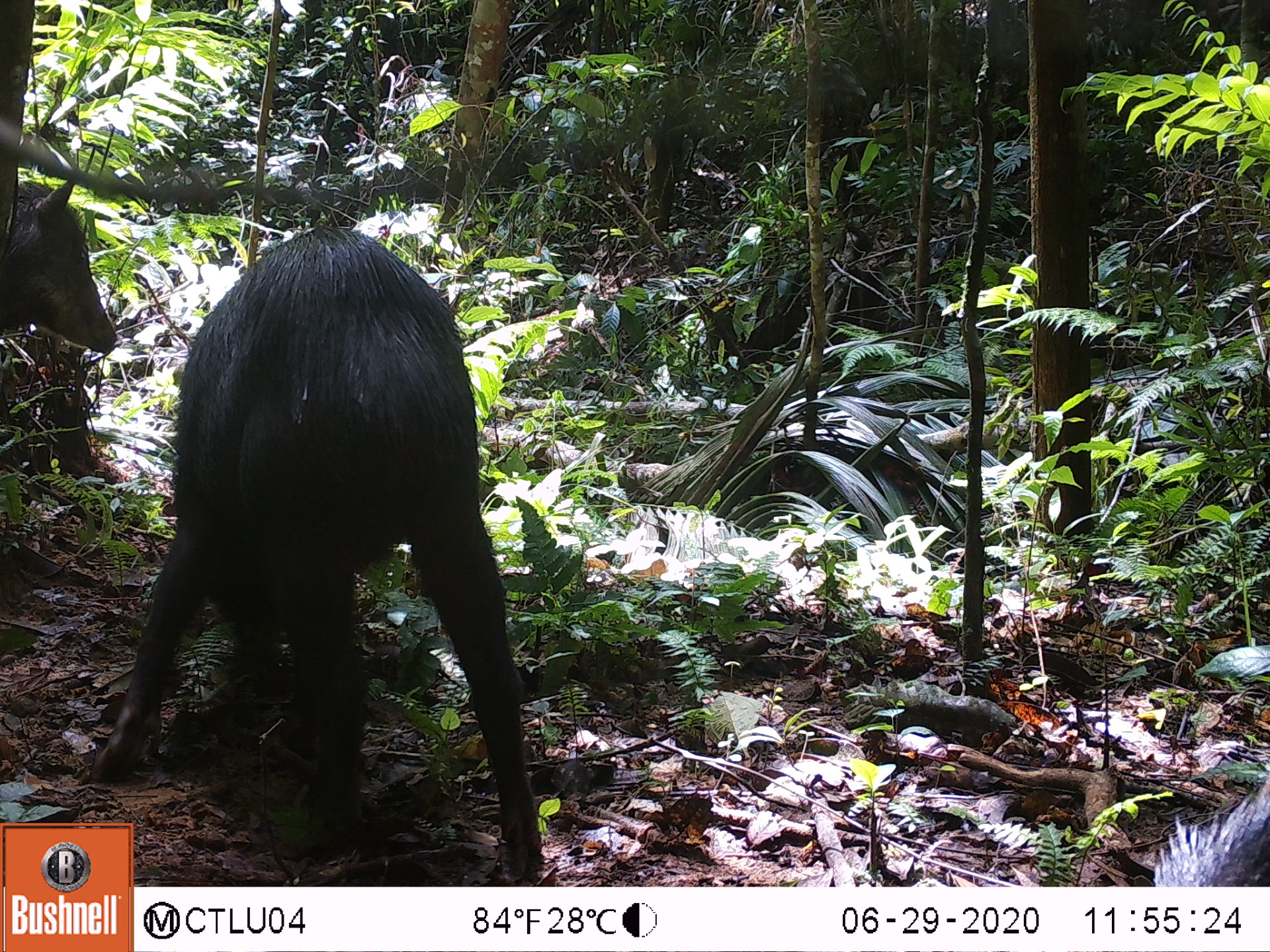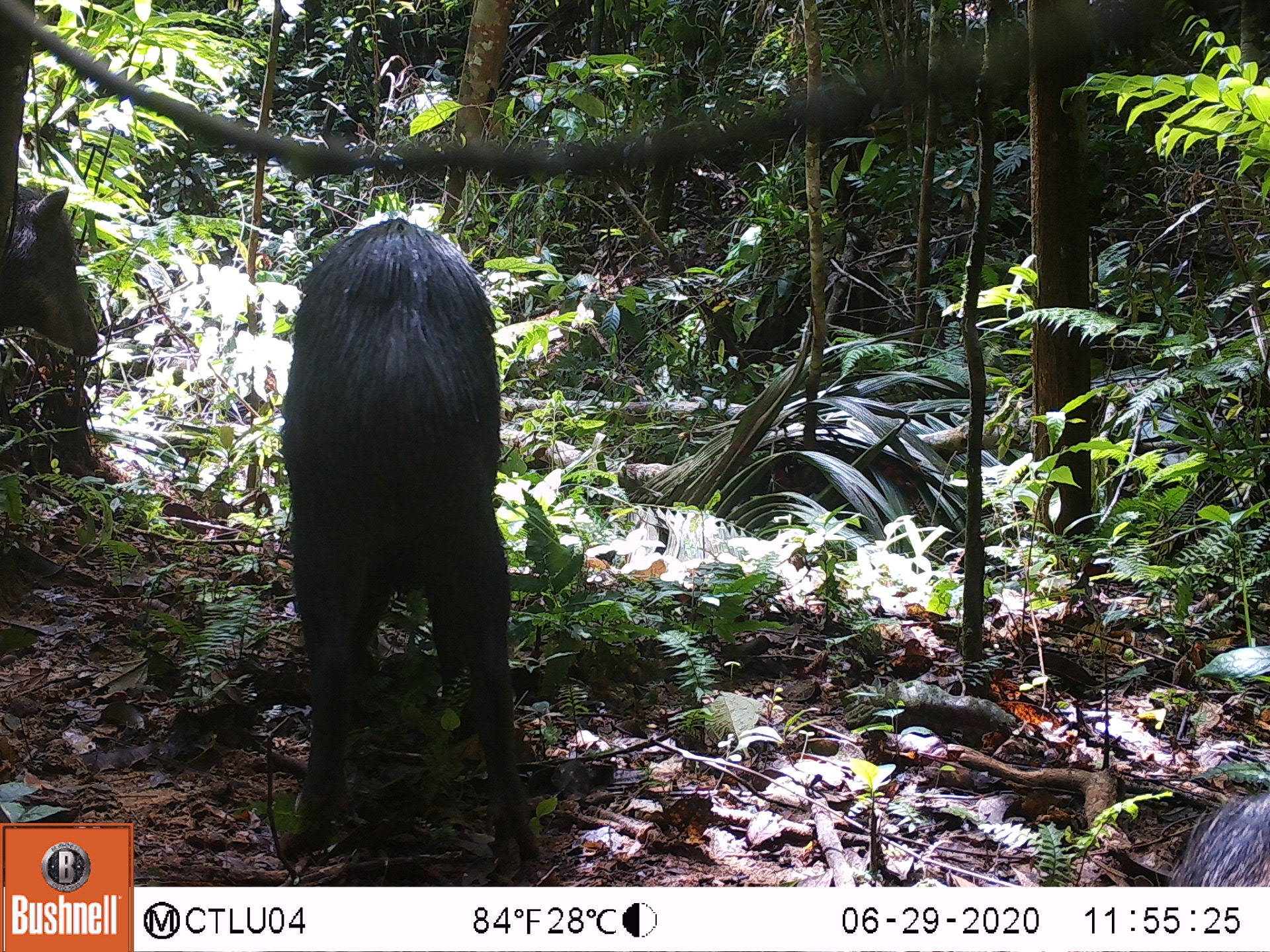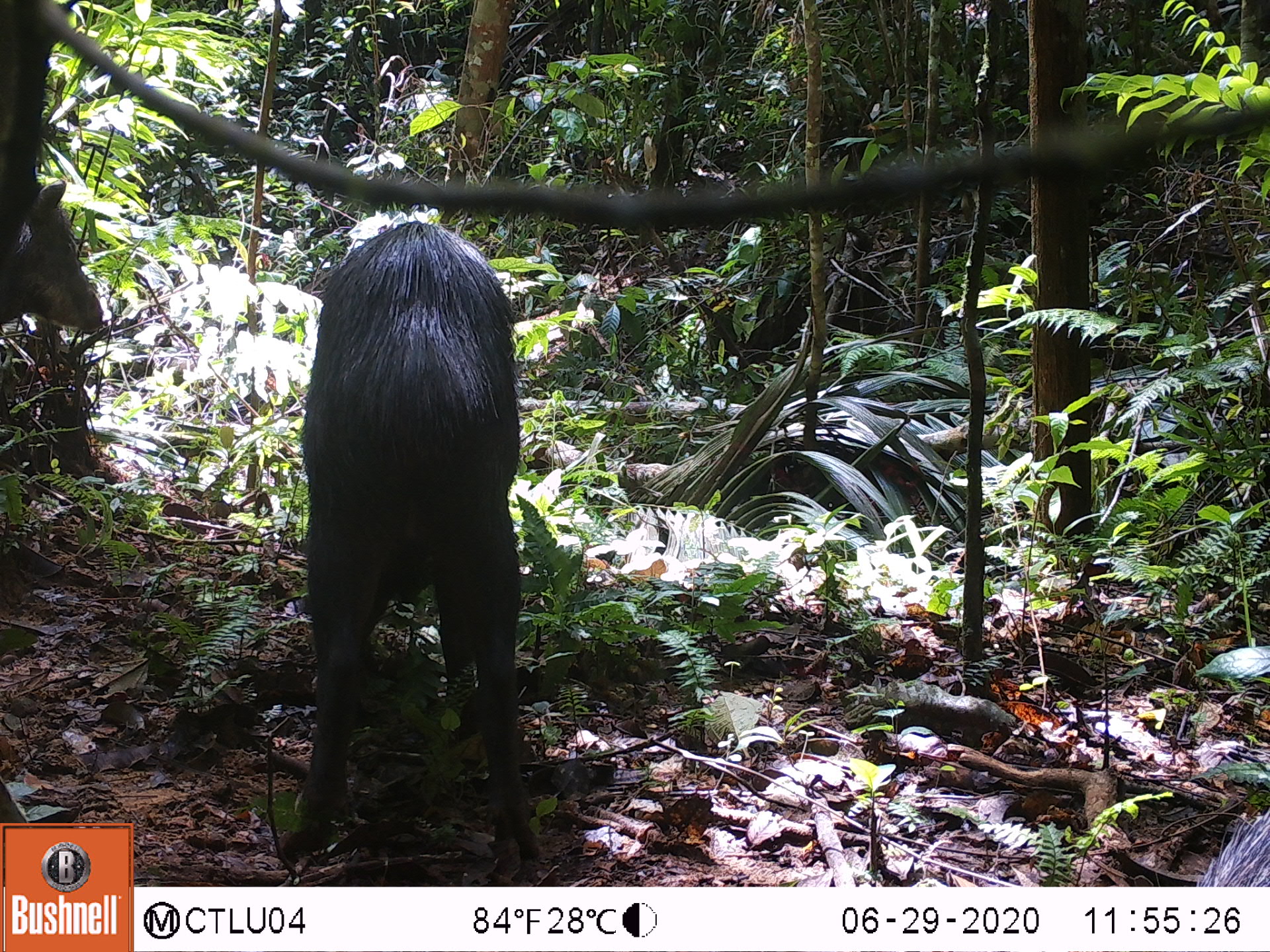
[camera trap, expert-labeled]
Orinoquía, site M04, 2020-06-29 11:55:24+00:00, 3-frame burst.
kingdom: Animalia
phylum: Chordata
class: Mammalia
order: Artiodactyla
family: Tayassuidae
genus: Tayassu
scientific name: Tayassu pecari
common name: white-lipped peccary